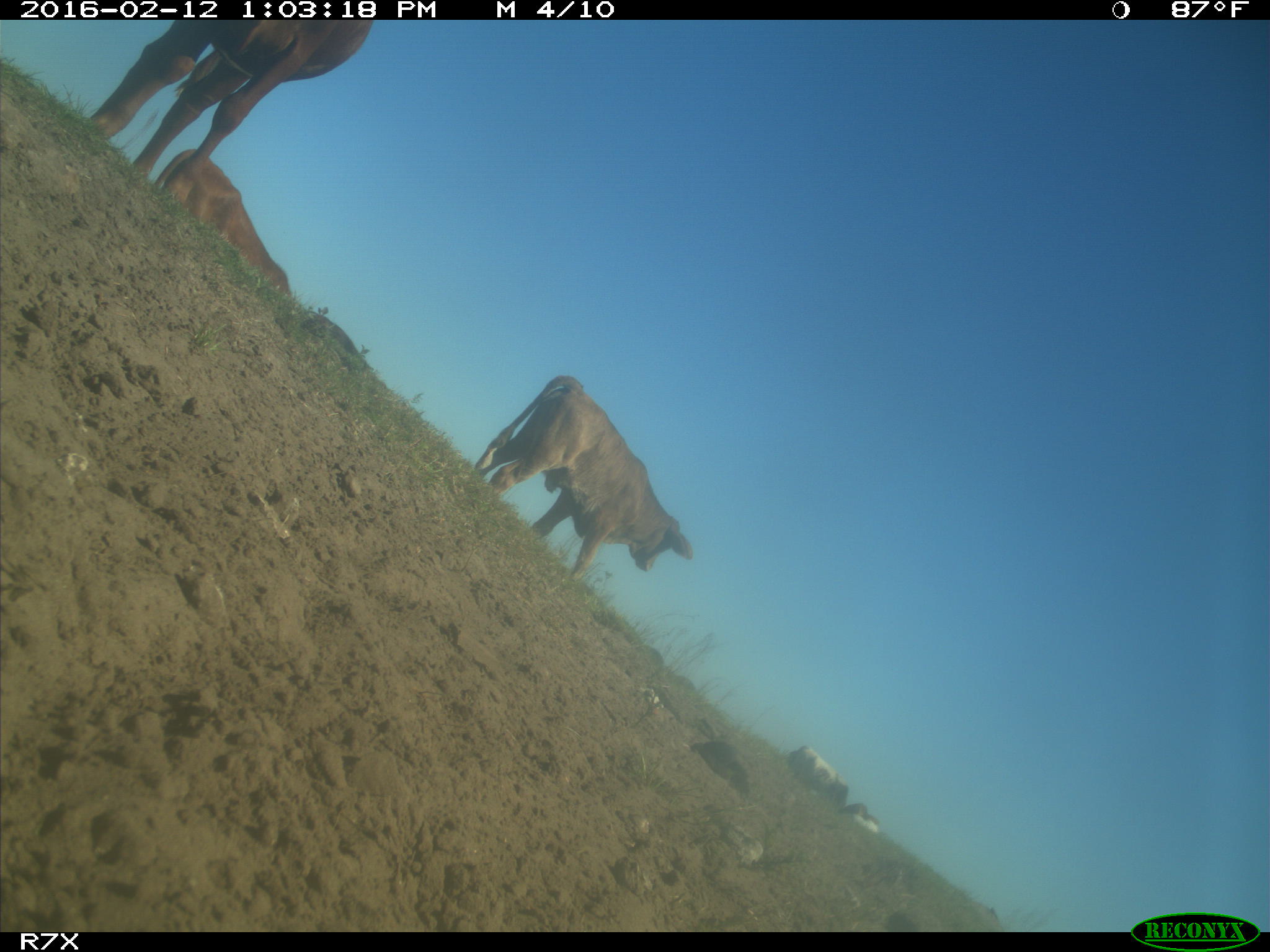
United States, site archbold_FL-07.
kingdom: Animalia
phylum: Chordata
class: Mammalia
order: Artiodactyla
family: Bovidae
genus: Bos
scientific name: Bos taurus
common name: domestic cow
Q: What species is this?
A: Bos taurus (domestic cow).